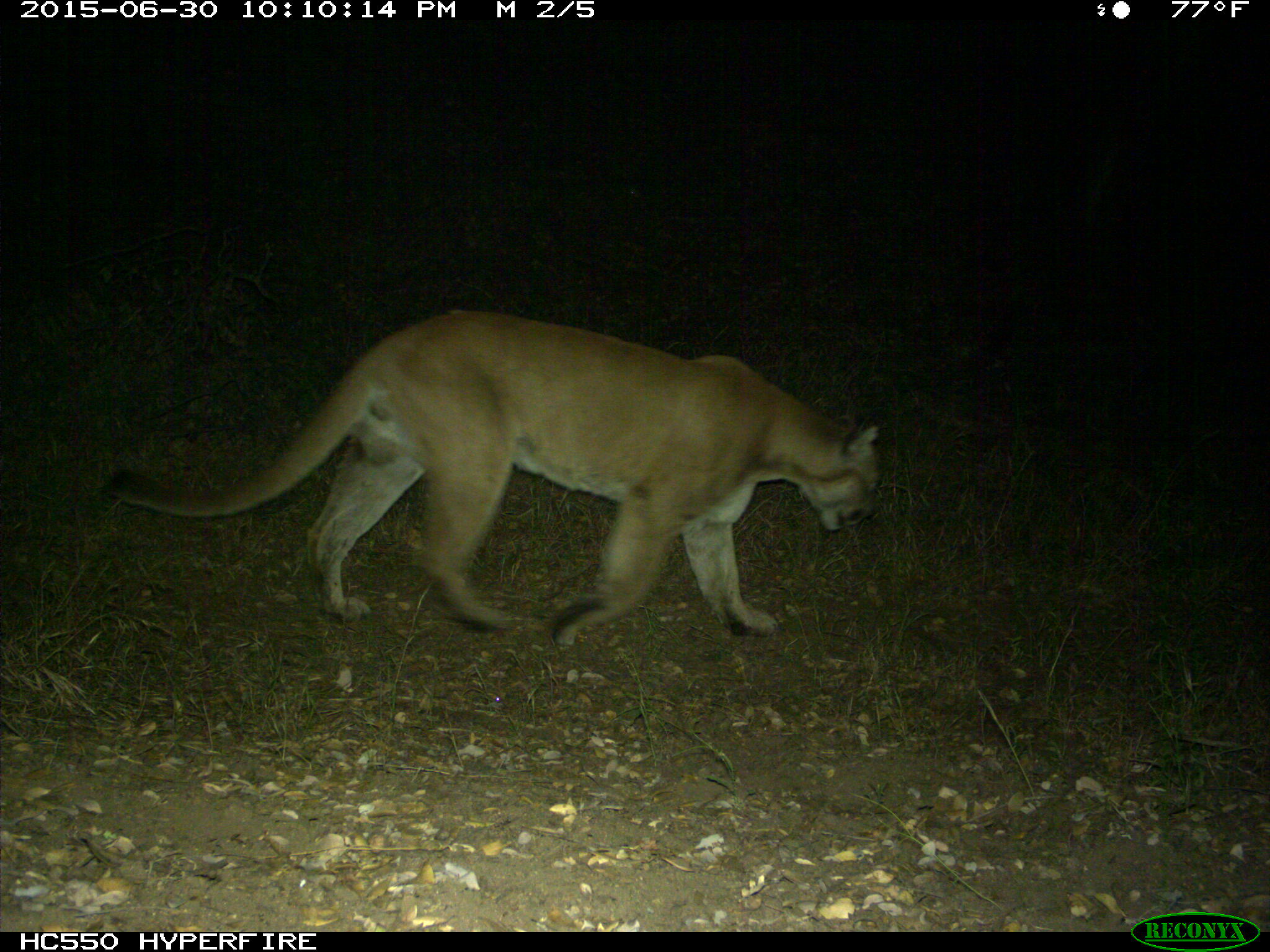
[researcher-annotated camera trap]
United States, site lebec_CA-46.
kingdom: Animalia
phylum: Chordata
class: Mammalia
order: Carnivora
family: Felidae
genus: Puma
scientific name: Puma concolor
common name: mountain lion